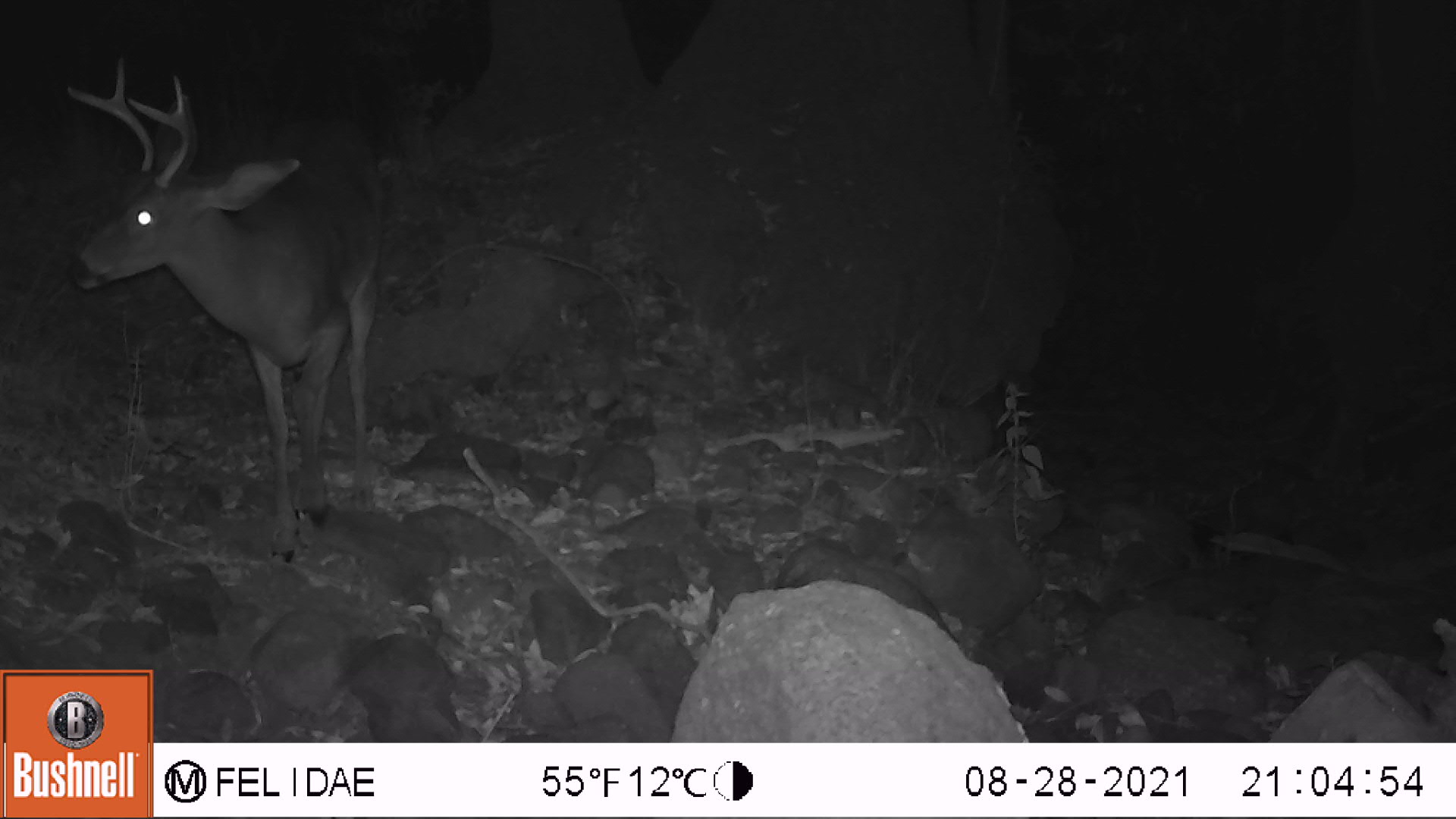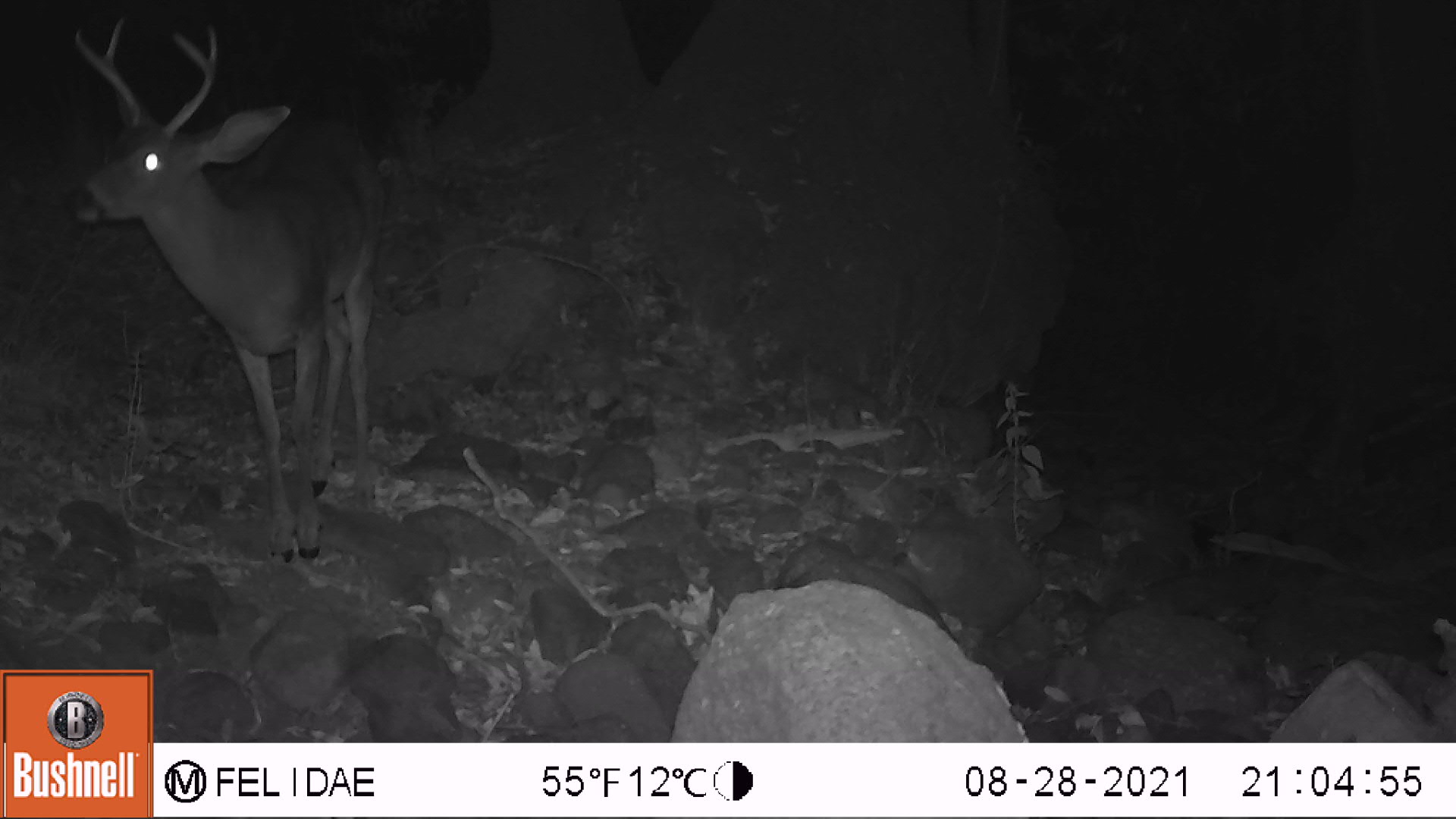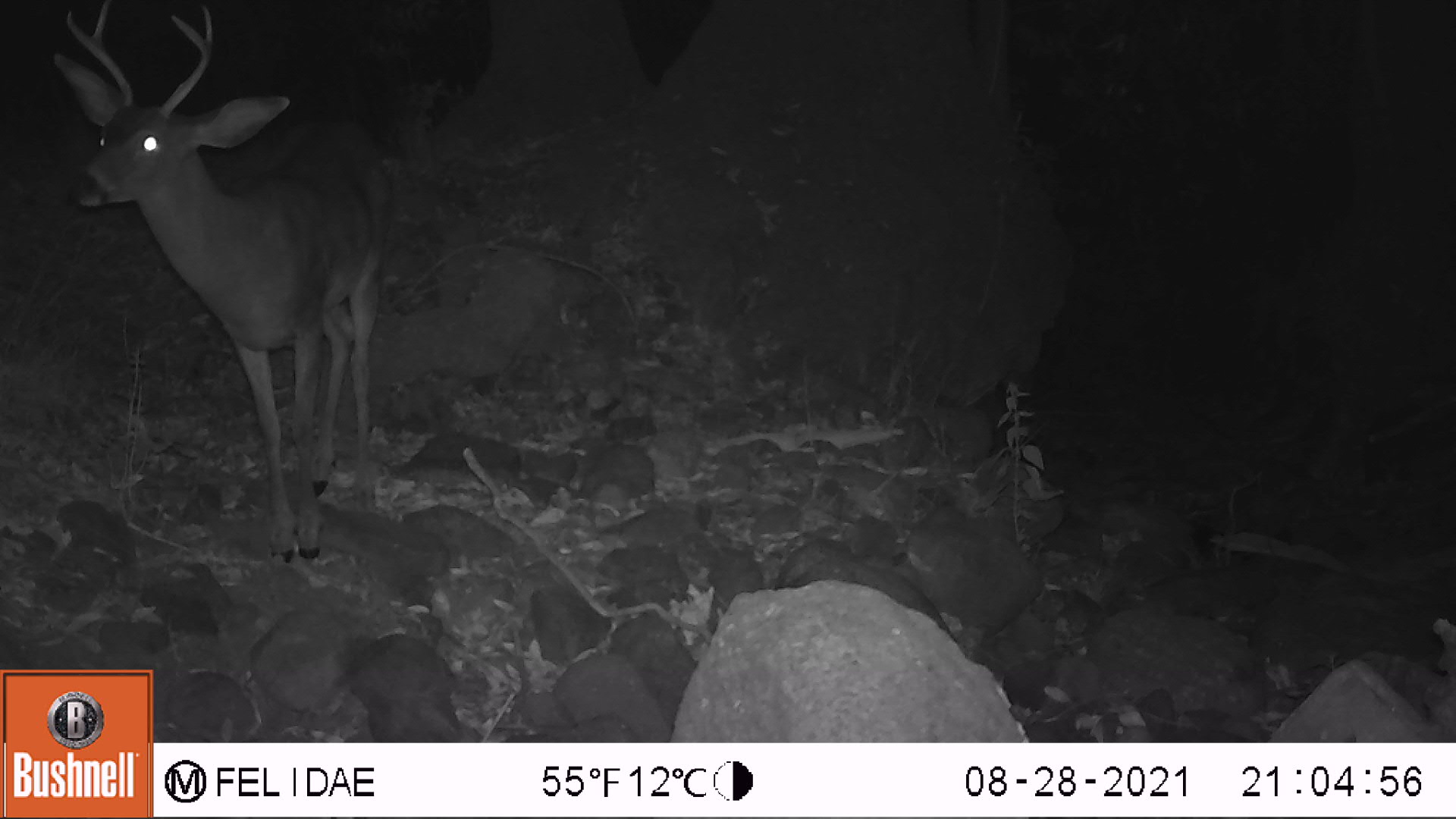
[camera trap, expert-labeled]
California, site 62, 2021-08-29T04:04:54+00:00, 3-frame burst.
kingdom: Animalia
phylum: Chordata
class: Mammalia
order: Artiodactyla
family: Cervidae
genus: Odocoileus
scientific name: Odocoileus hemionus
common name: mule deer